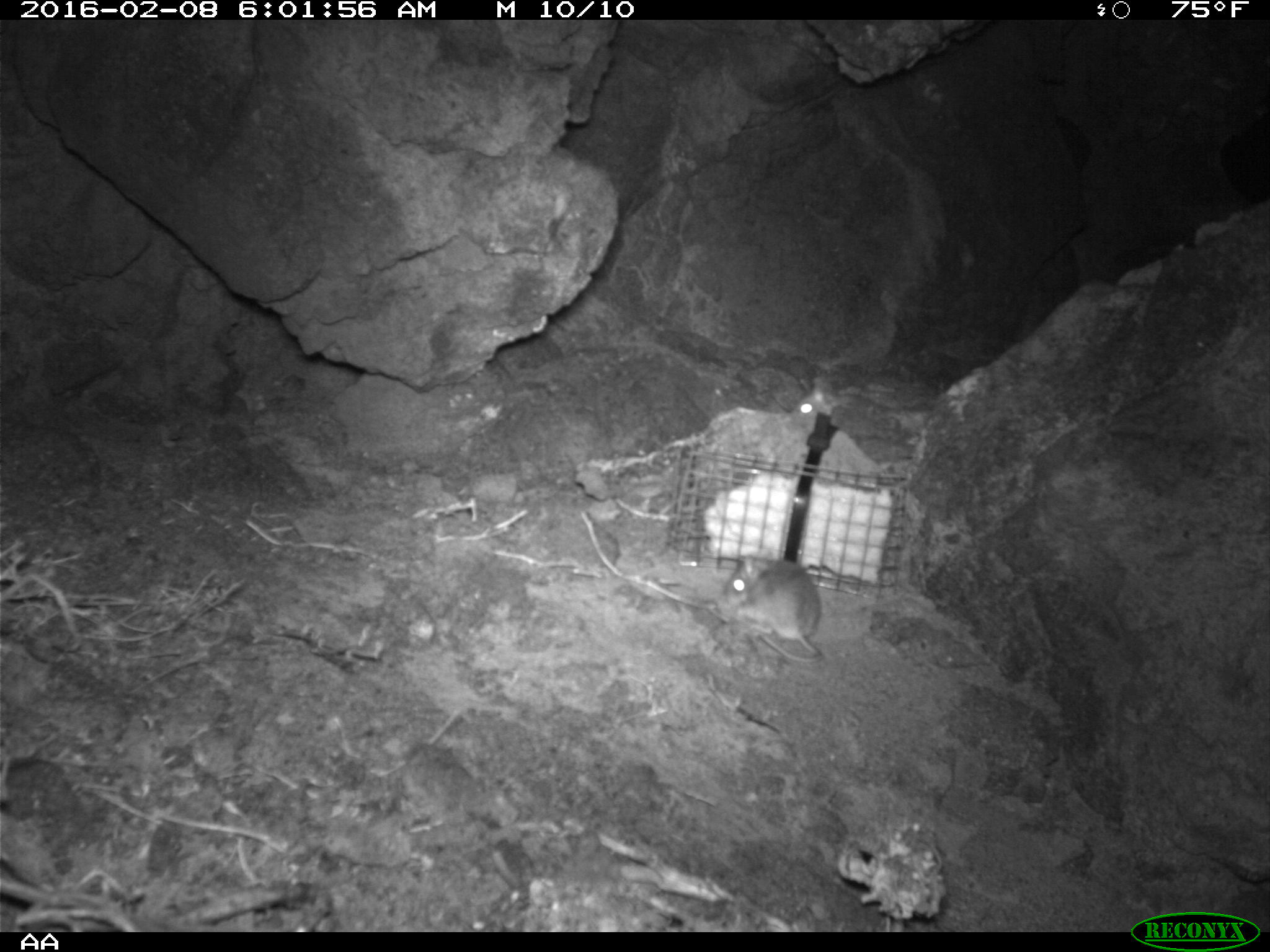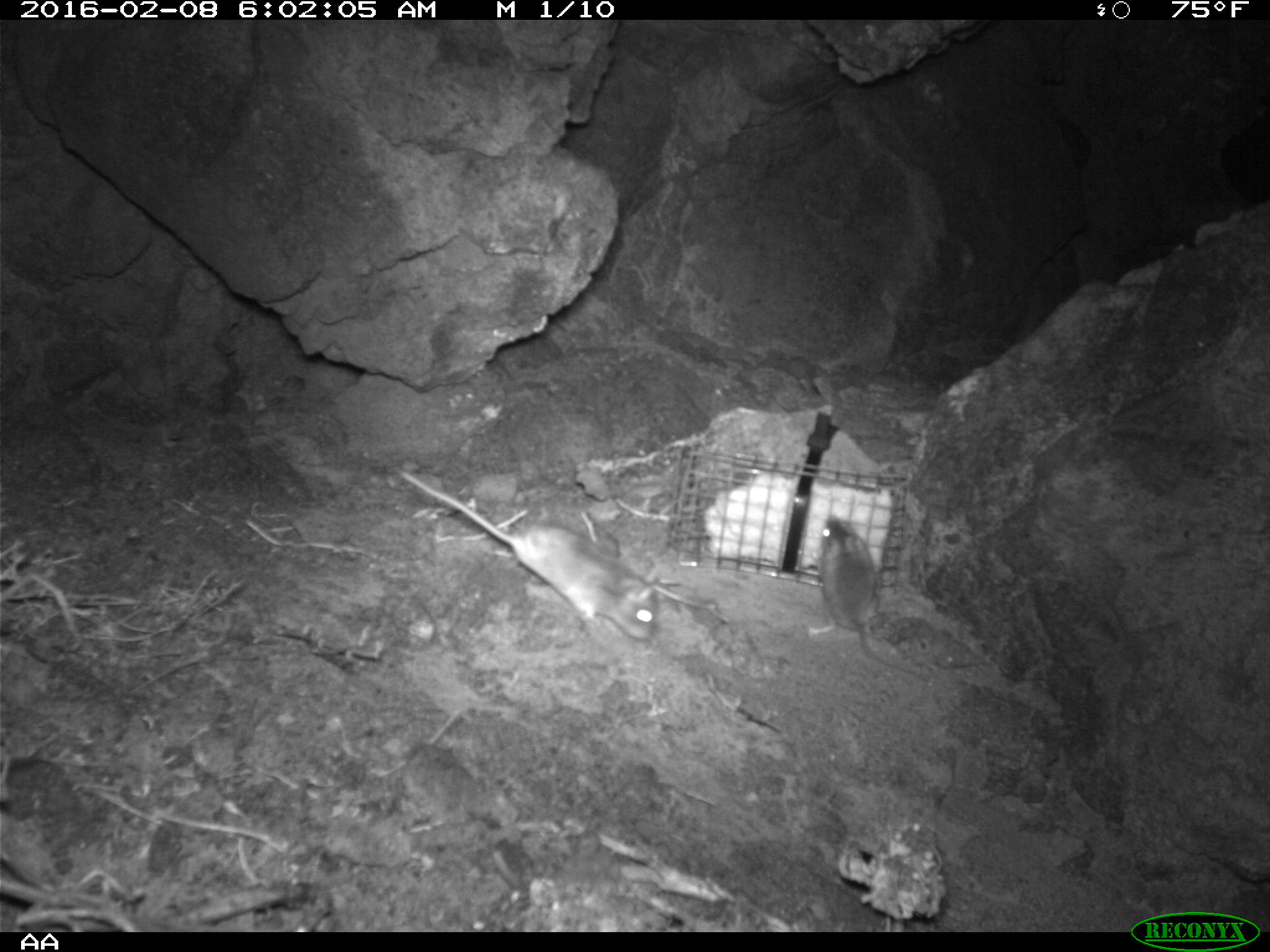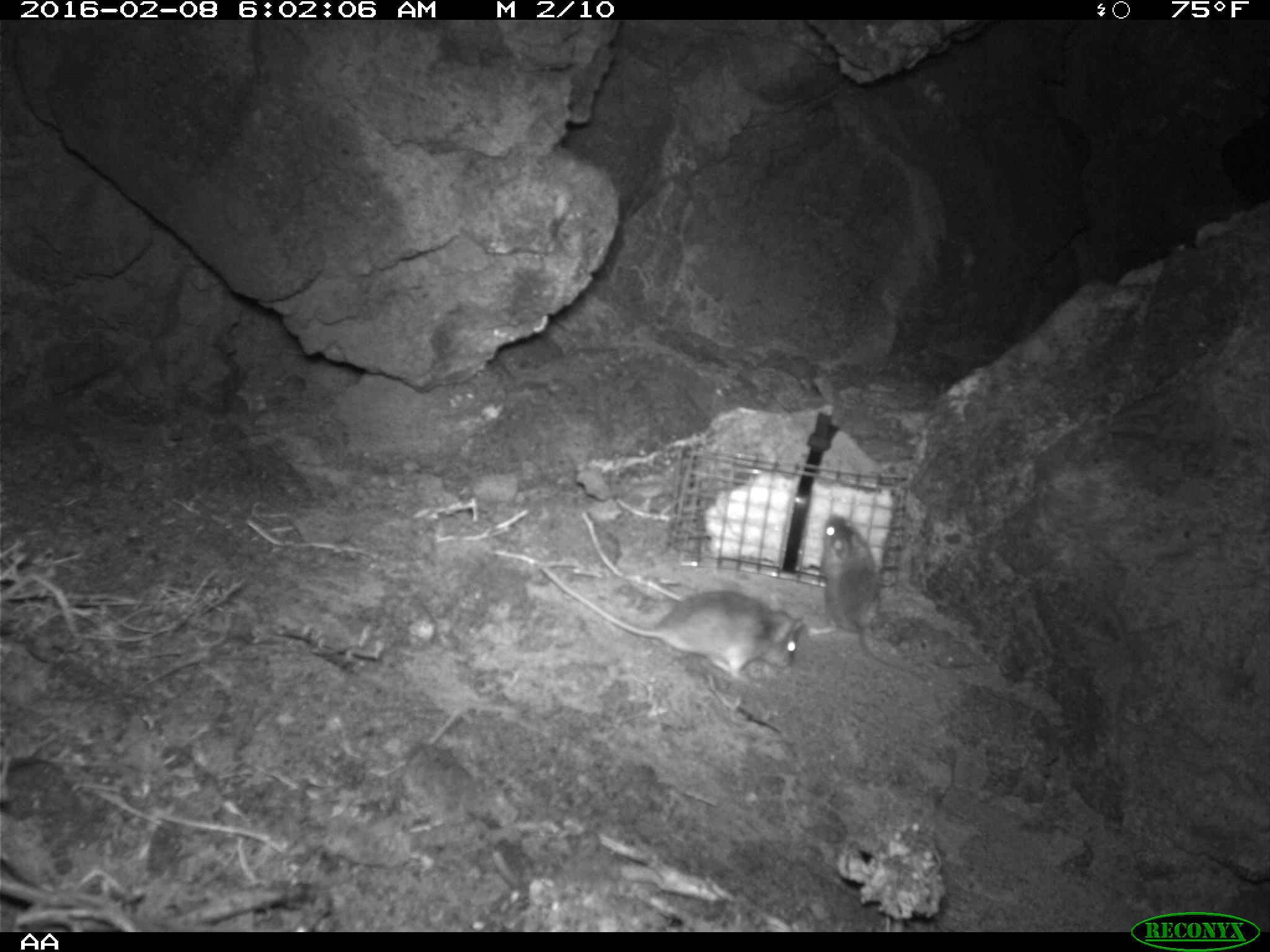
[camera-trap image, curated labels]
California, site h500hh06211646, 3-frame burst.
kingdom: Animalia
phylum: Chordata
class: Mammalia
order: Rodentia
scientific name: Rodentia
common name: rodent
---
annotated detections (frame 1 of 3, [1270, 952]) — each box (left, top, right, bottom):
rodent: (725, 555, 822, 663); (793, 377, 848, 419)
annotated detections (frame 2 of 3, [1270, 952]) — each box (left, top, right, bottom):
rodent: (398, 468, 663, 643); (807, 512, 929, 681)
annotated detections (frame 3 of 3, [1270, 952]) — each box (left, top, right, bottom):
rodent: (541, 562, 810, 690); (815, 513, 932, 682)